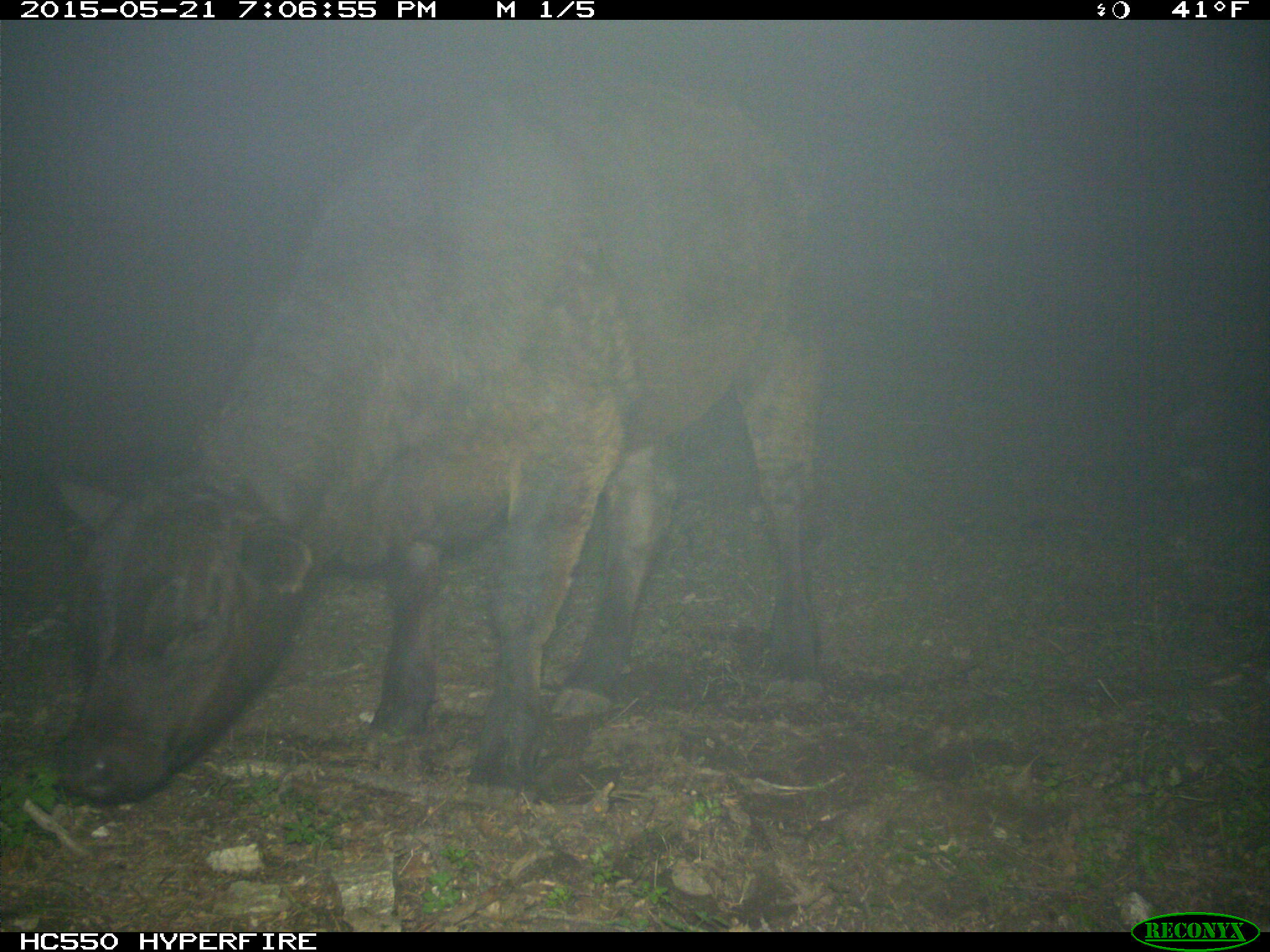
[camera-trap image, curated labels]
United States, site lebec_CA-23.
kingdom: Animalia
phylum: Chordata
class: Mammalia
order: Artiodactyla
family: Bovidae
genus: Bos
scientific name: Bos taurus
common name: domestic cow